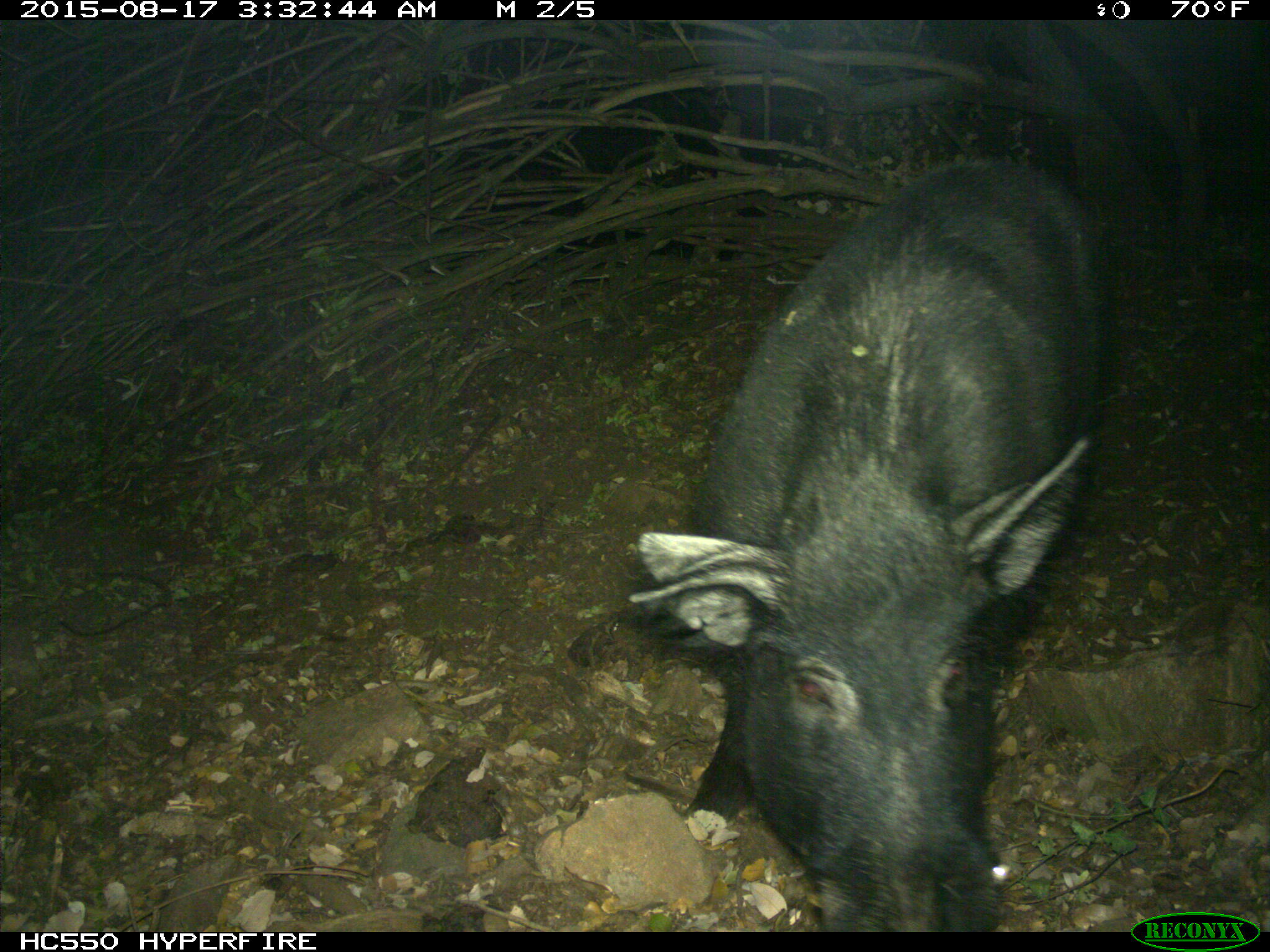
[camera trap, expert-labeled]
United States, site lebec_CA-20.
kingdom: Animalia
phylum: Chordata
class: Mammalia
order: Artiodactyla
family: Suidae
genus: Sus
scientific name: Sus scrofa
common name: wild boar